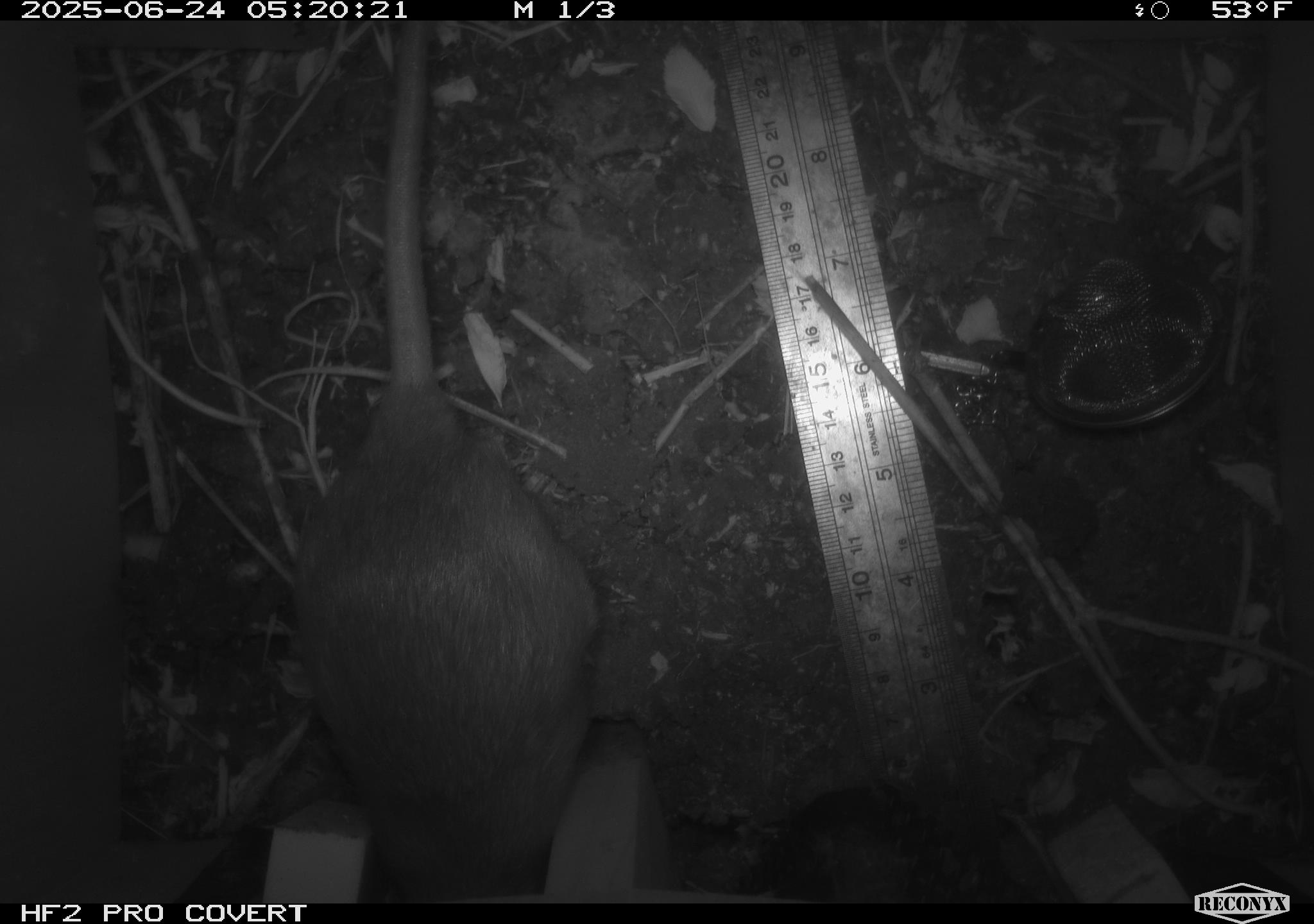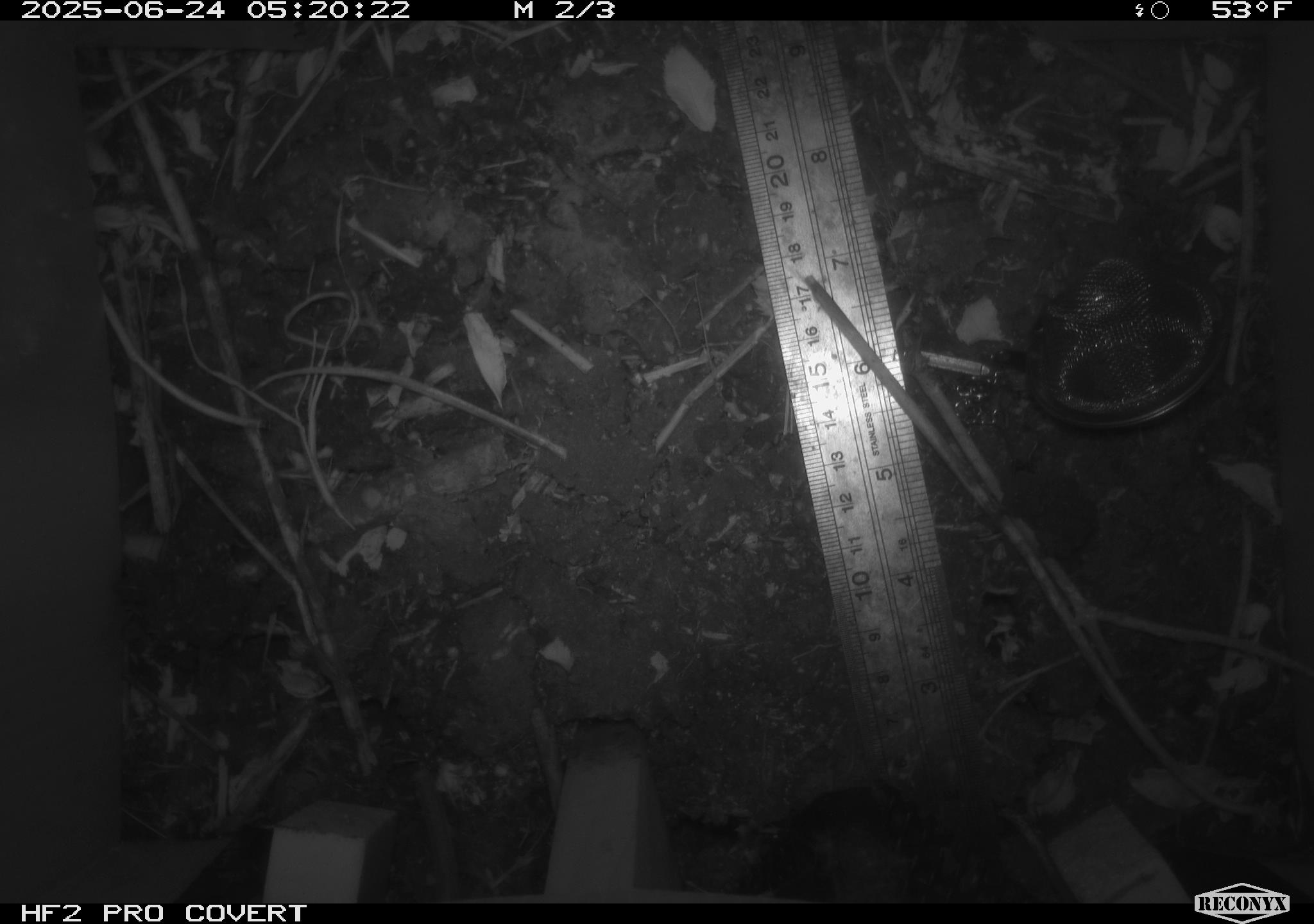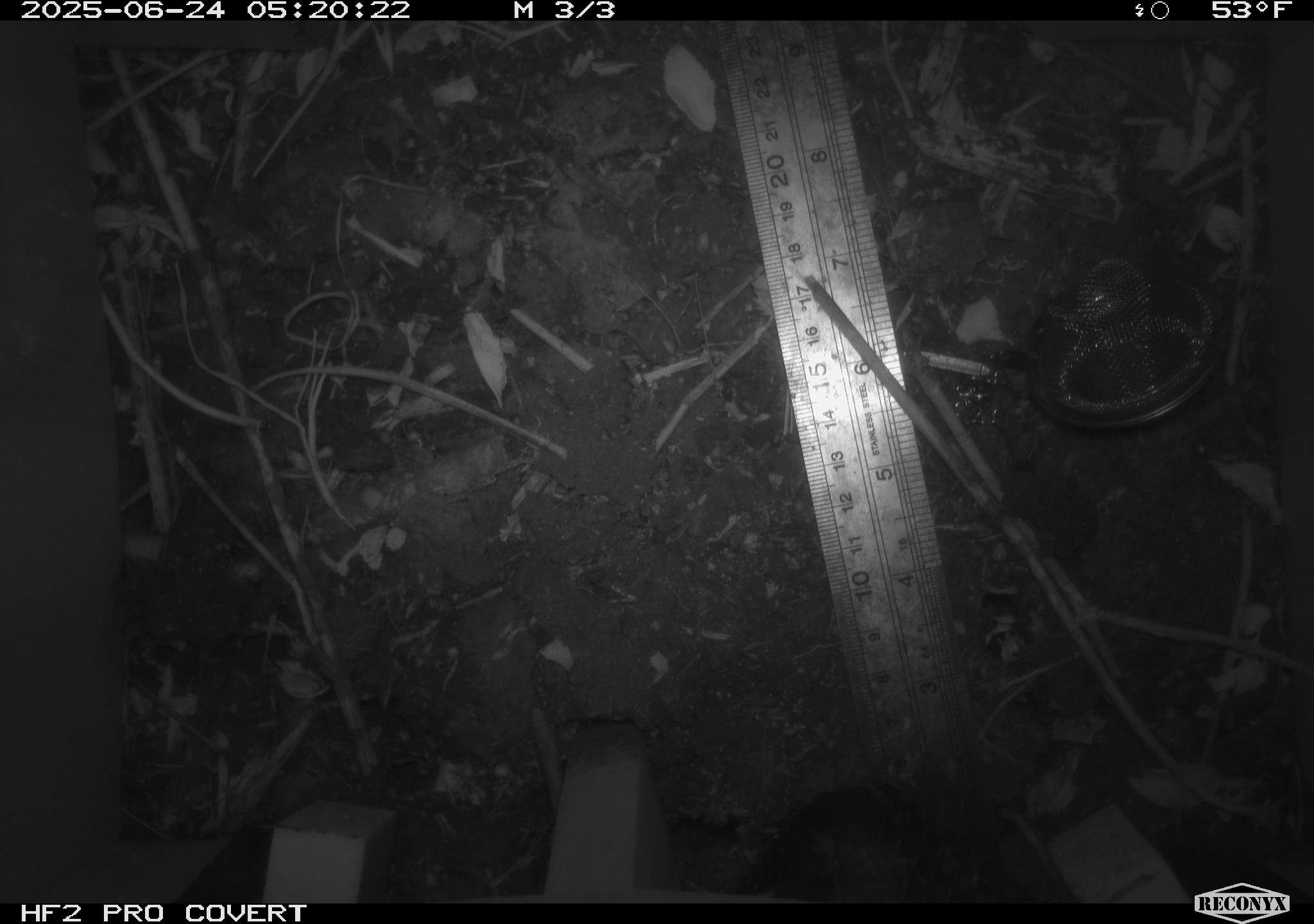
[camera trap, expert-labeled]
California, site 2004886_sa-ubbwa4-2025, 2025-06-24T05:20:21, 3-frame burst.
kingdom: Animalia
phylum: Chordata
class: Mammalia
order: Rodentia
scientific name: Rodentia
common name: rodent